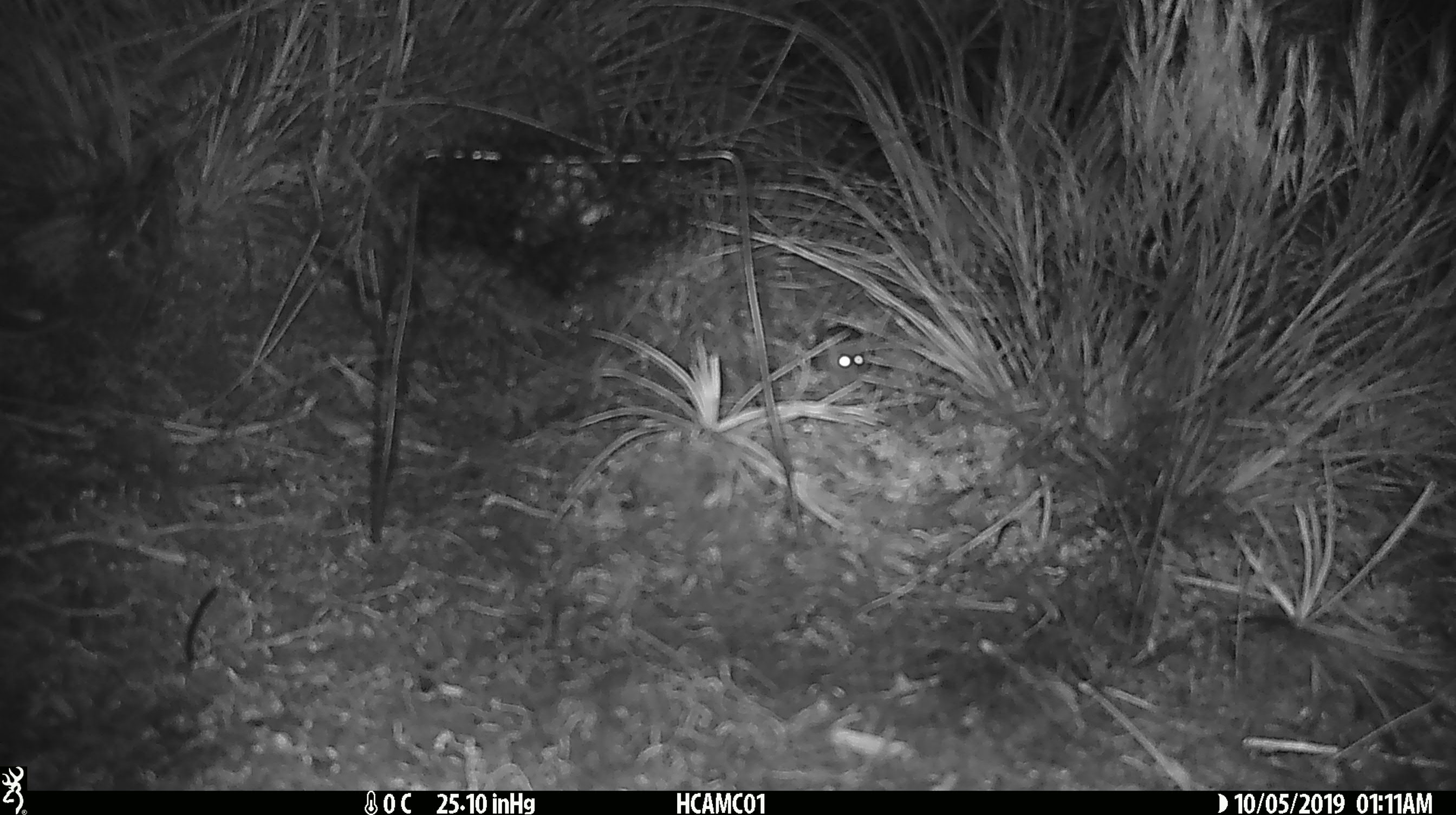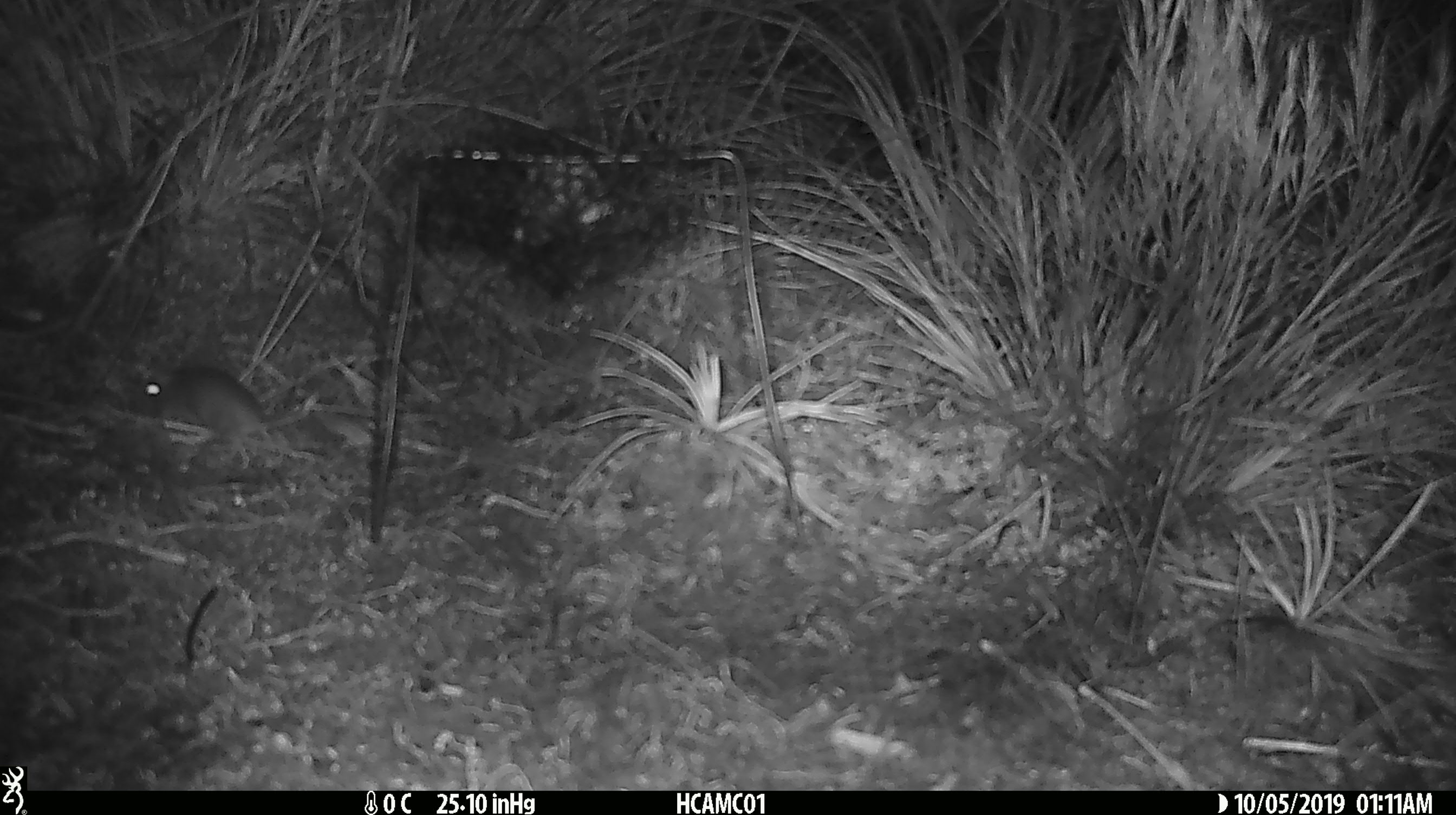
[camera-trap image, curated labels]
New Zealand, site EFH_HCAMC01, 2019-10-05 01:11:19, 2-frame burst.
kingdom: Animalia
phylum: Chordata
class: Mammalia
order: Rodentia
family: Muridae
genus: Mus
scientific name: Mus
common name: mouse